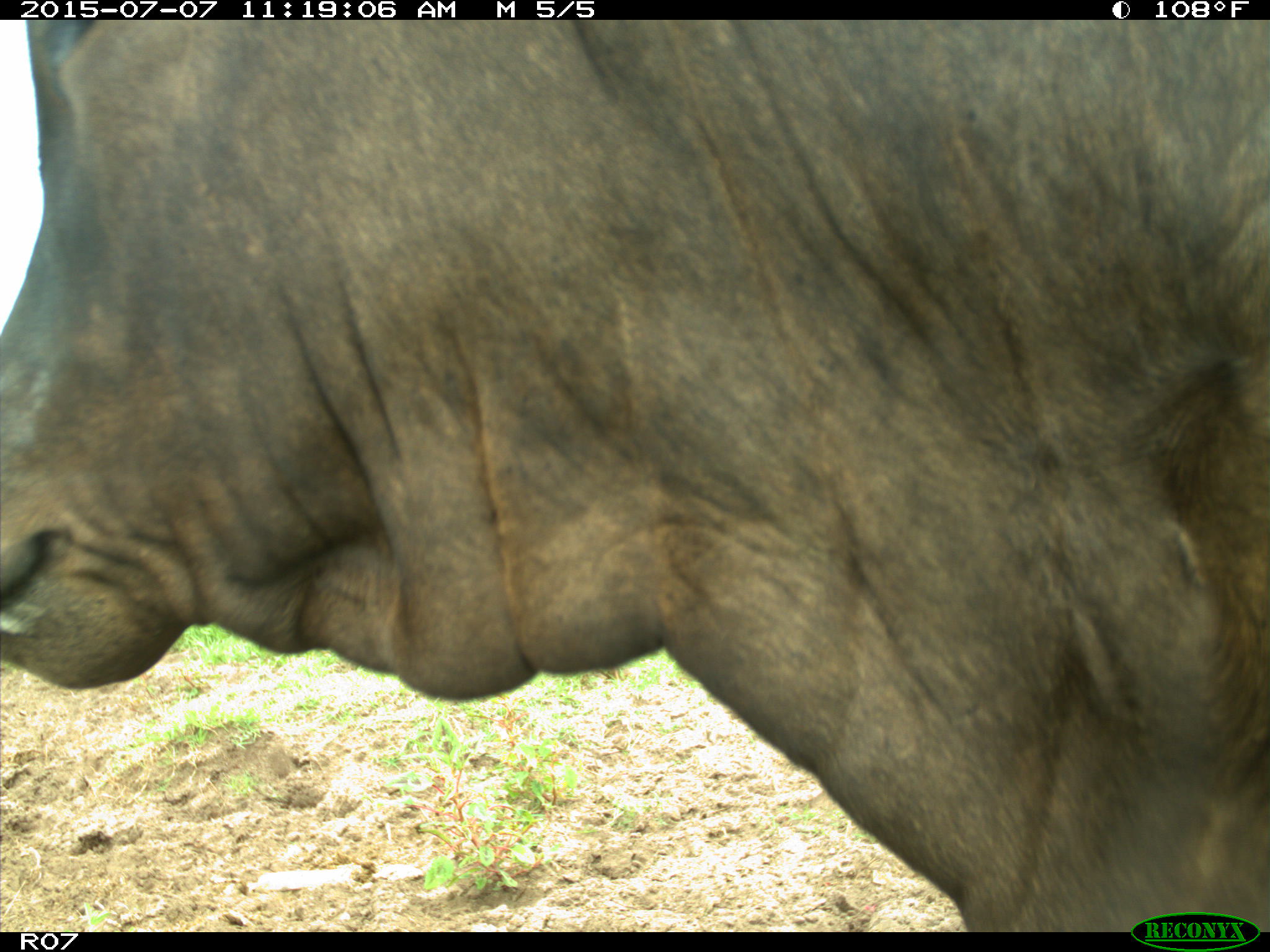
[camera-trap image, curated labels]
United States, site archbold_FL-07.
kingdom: Animalia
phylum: Chordata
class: Mammalia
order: Artiodactyla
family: Bovidae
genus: Bos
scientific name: Bos taurus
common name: domestic cow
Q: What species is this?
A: Bos taurus (domestic cow).